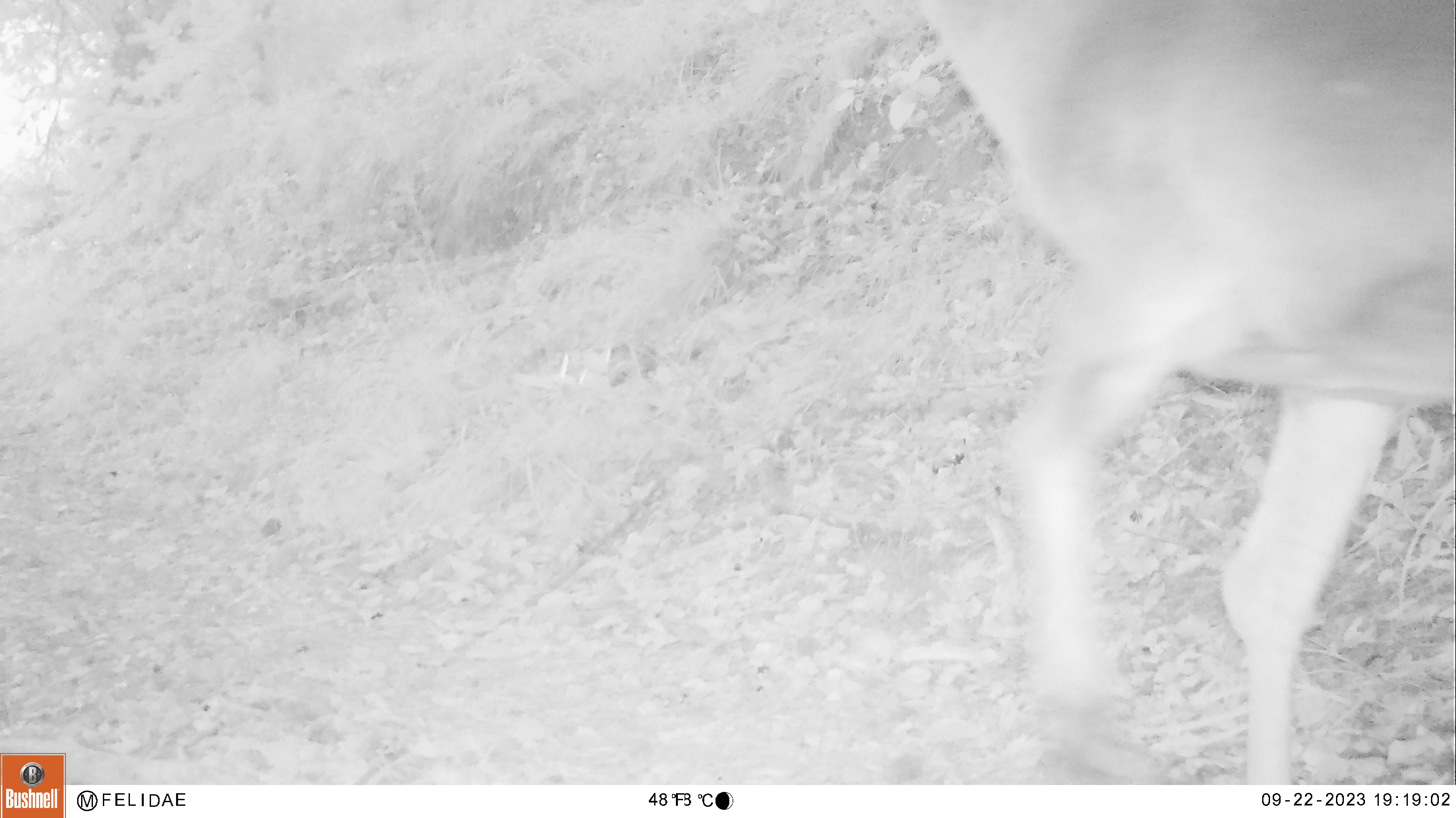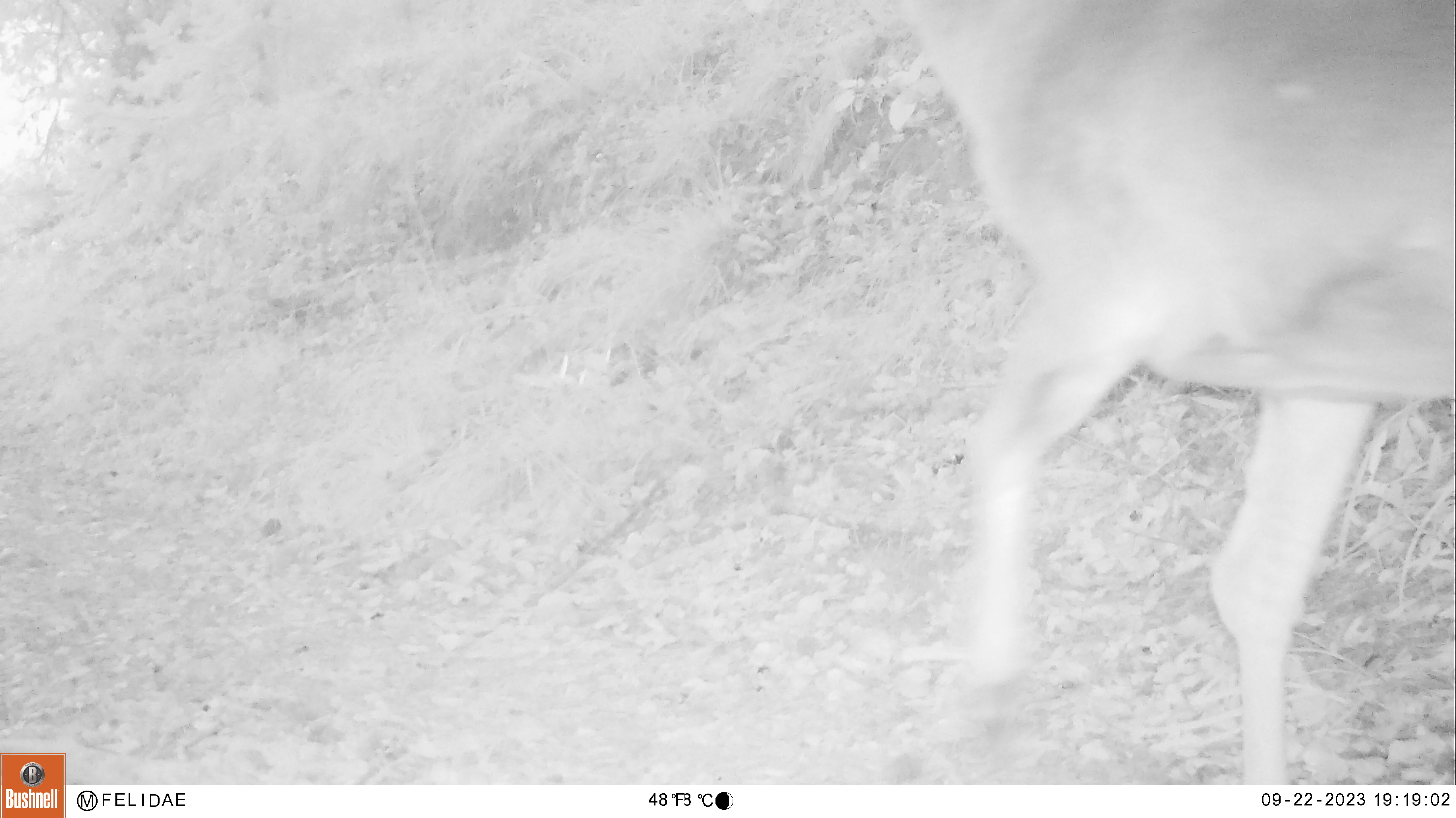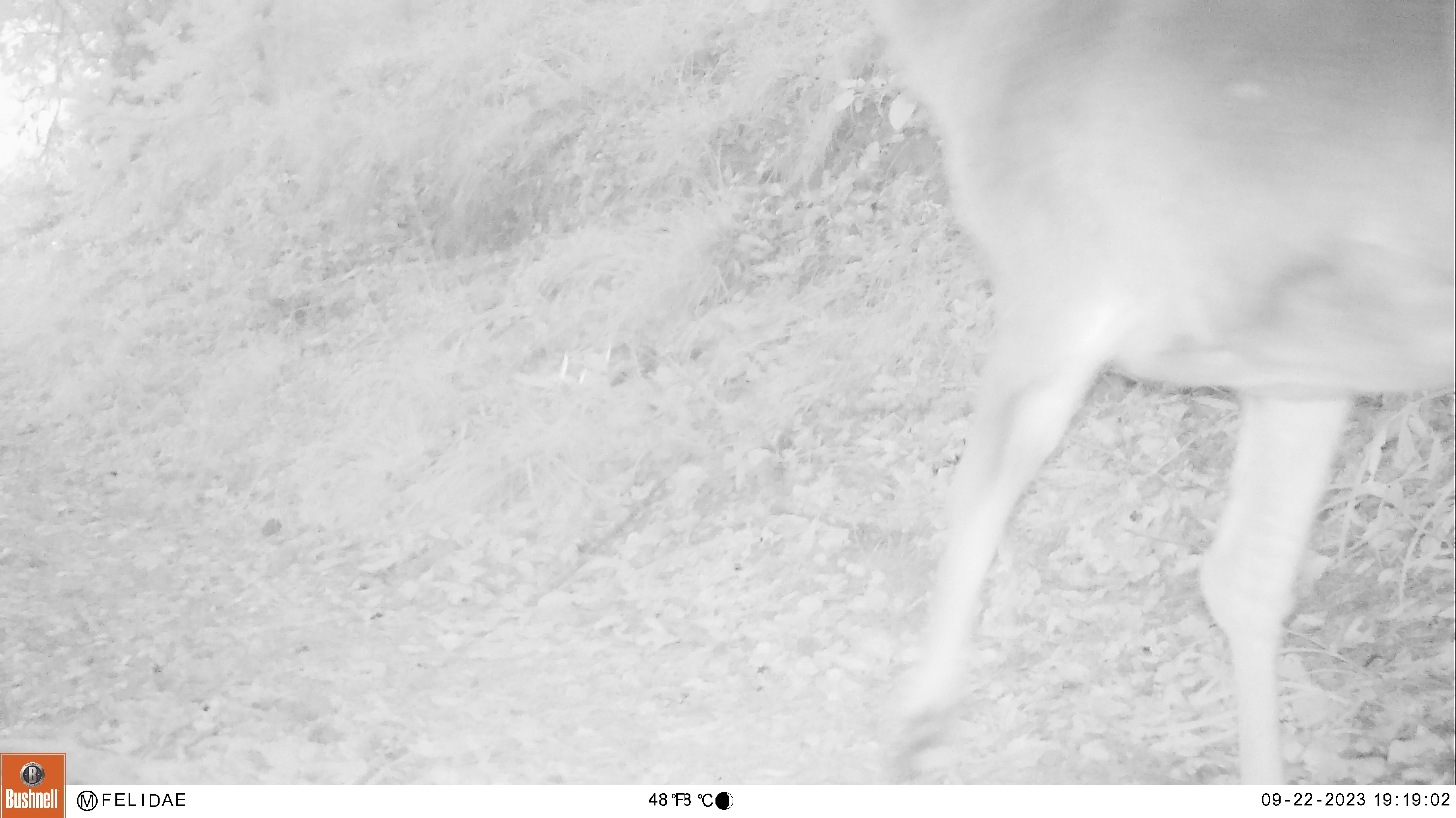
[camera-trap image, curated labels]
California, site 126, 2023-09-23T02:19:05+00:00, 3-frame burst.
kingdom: Animalia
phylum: Chordata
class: Mammalia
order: Artiodactyla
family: Cervidae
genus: Odocoileus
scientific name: Odocoileus hemionus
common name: mule deer